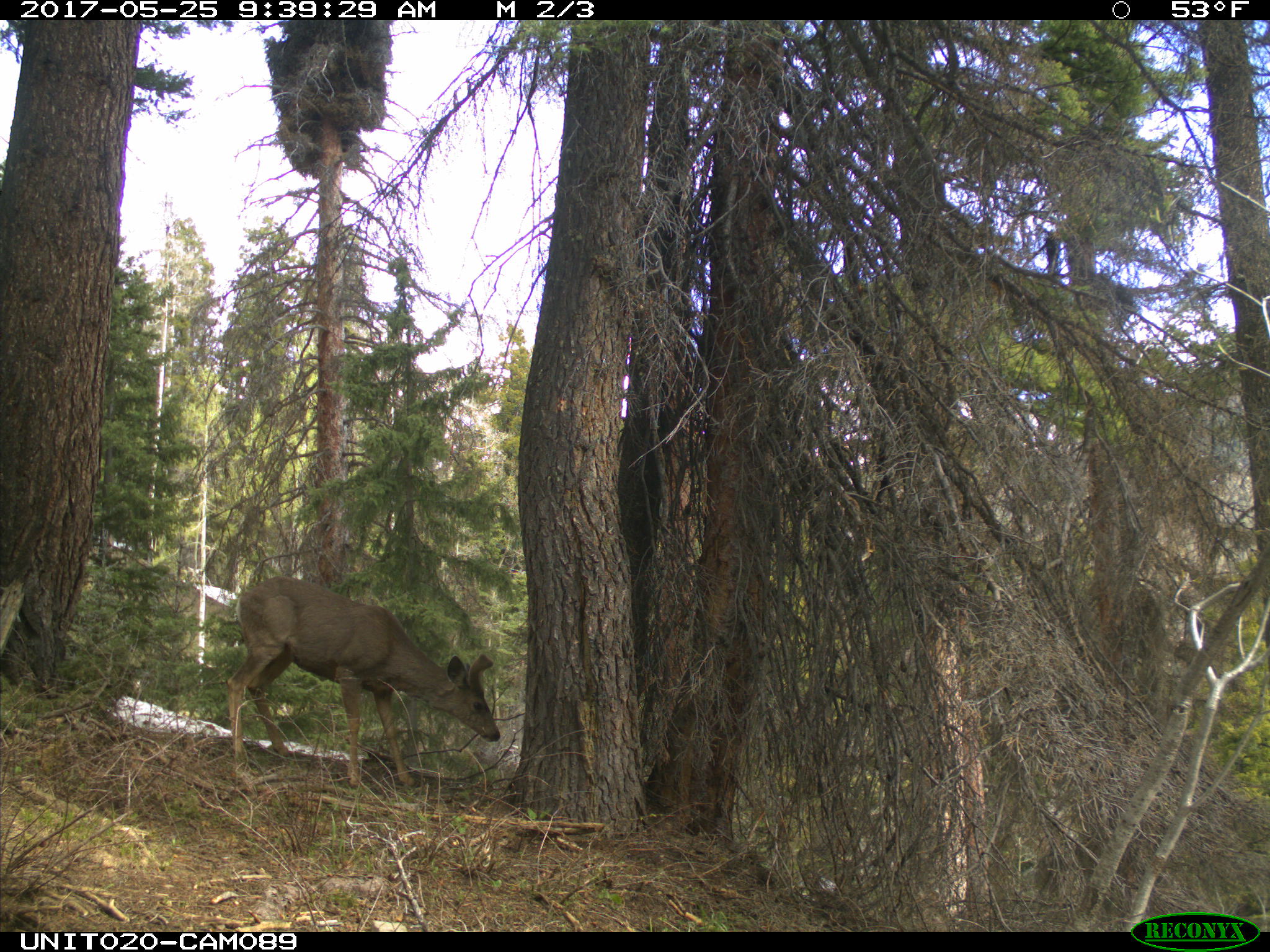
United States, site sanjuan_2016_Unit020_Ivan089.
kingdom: Animalia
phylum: Chordata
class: Mammalia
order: Artiodactyla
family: Cervidae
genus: Odocoileus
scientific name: Odocoileus hemionus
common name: mule deer